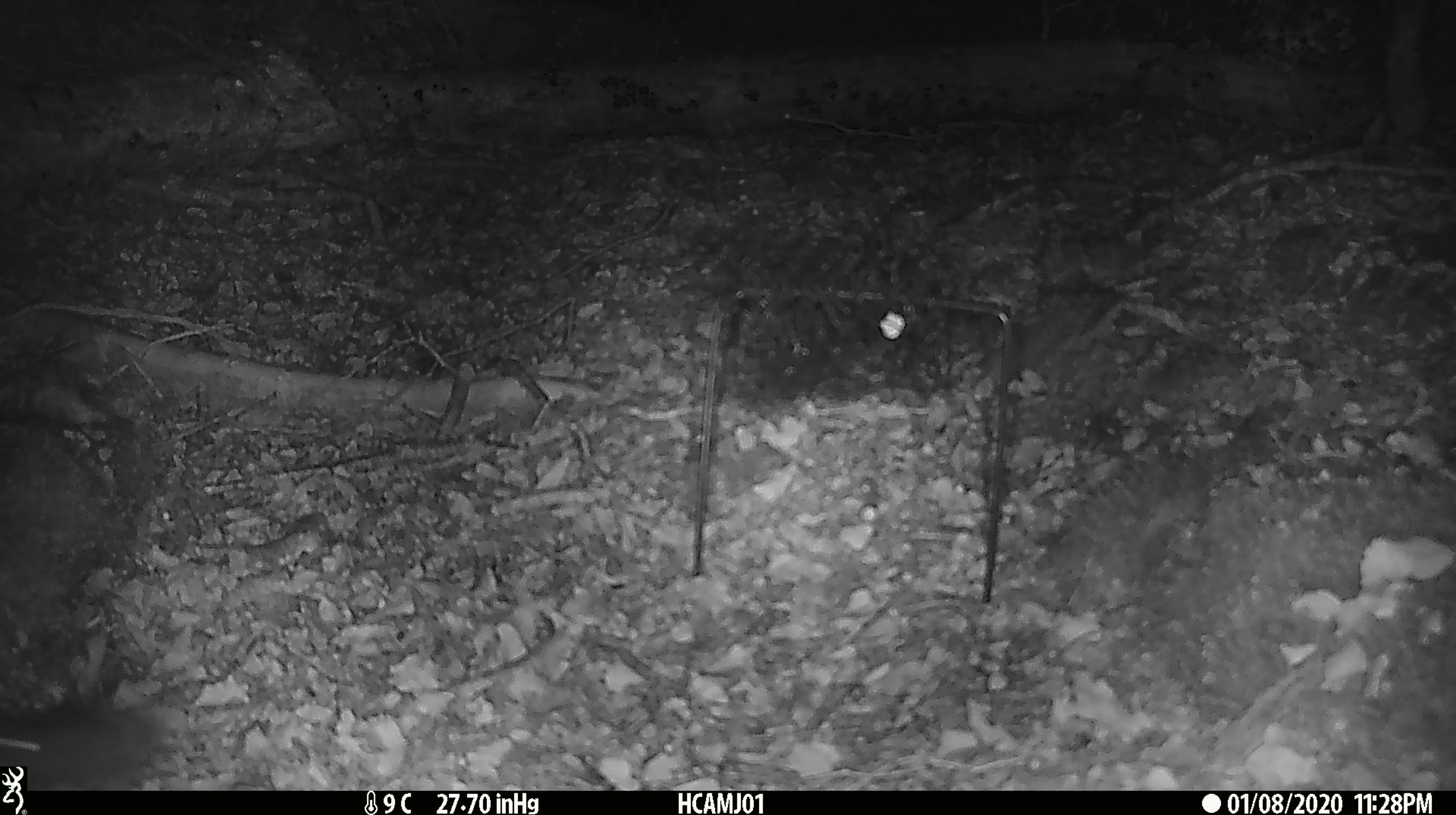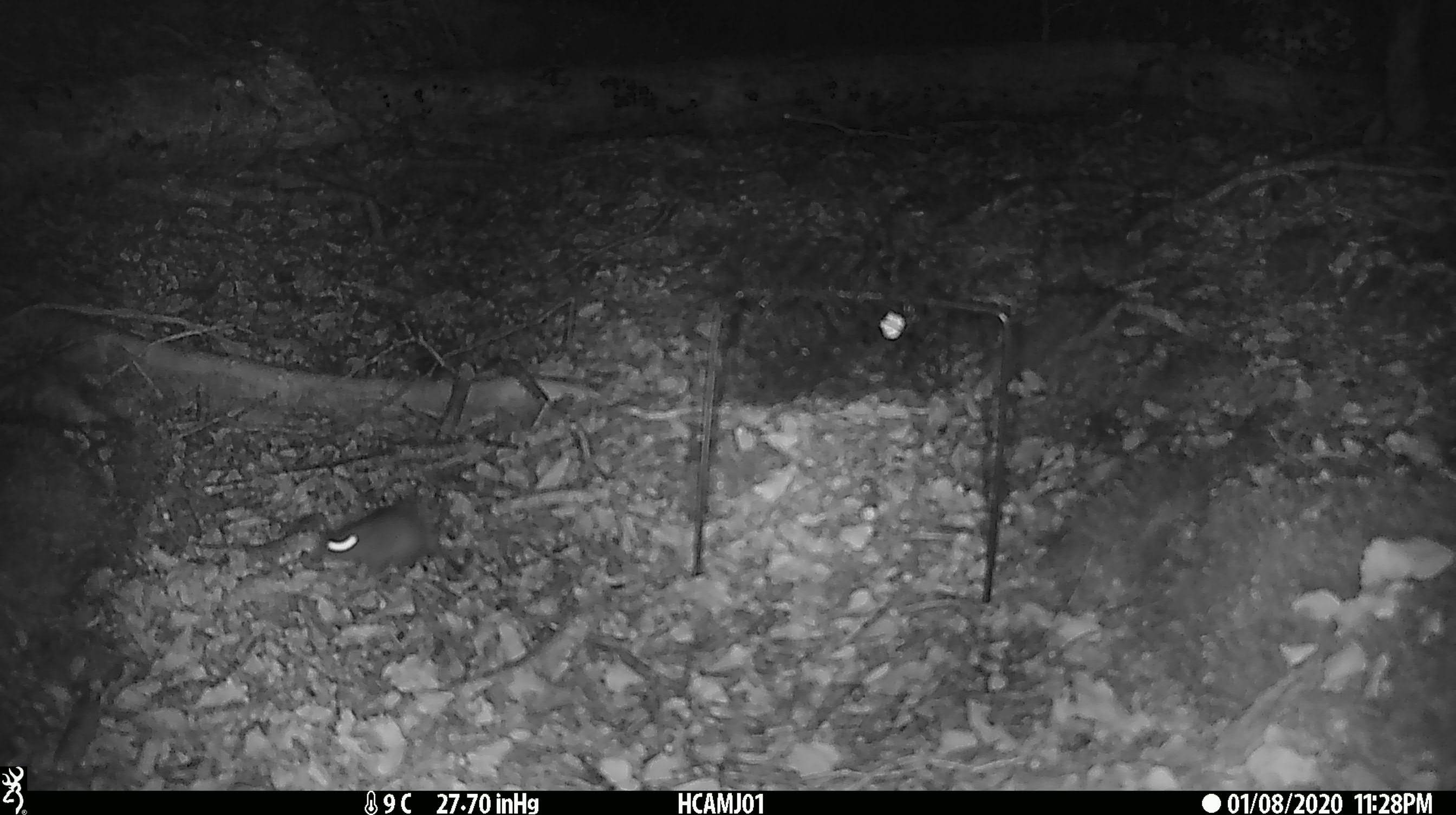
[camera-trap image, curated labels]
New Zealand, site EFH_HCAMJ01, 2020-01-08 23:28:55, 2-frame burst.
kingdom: Animalia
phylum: Chordata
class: Mammalia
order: Rodentia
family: Muridae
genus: Mus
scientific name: Mus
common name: mouse